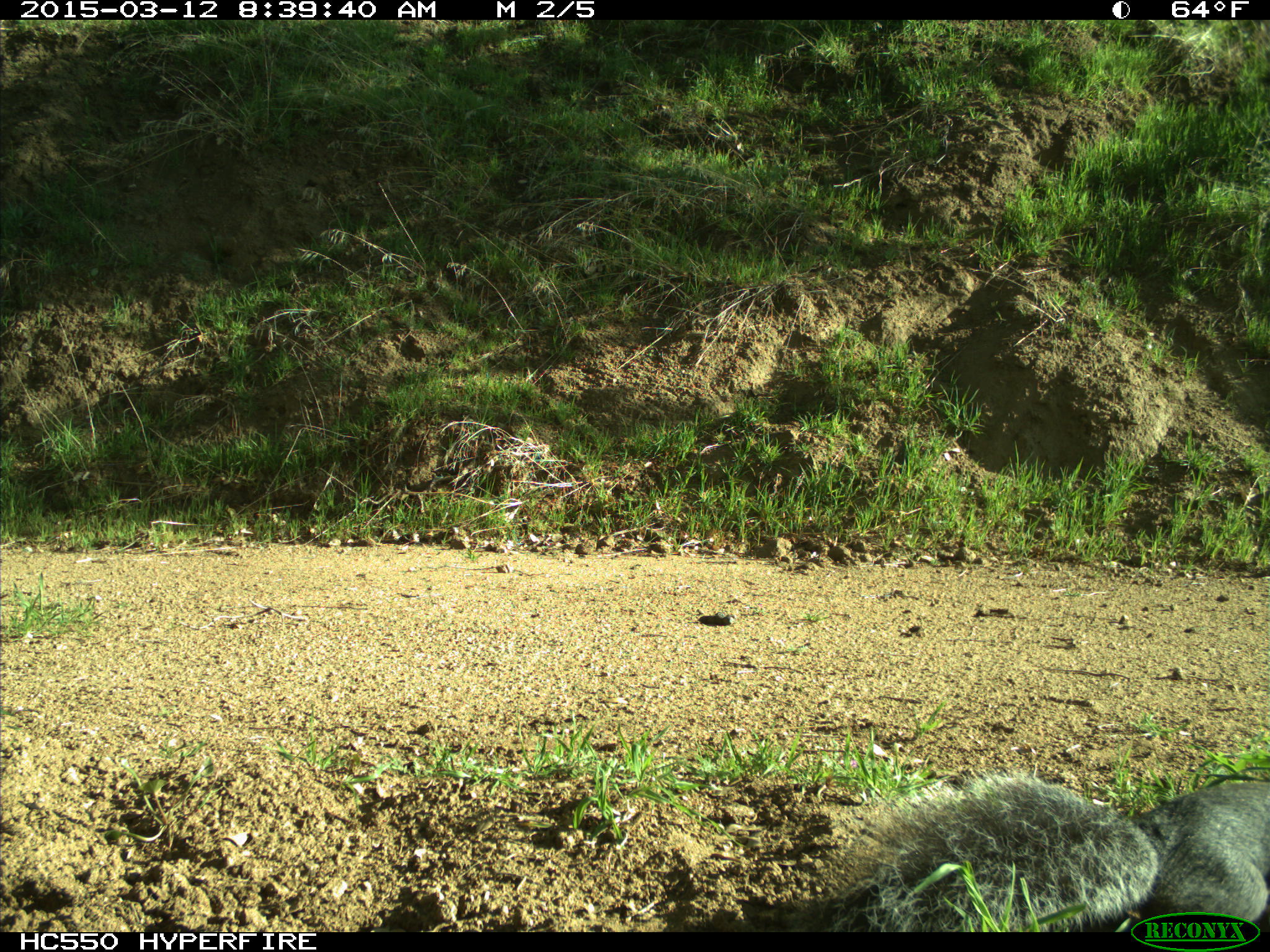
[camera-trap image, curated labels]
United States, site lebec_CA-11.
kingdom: Animalia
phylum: Chordata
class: Mammalia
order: Rodentia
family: Sciuridae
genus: Sciurus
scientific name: Sciurus carolinensis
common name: eastern gray squirrel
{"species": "Sciurus carolinensis (eastern gray squirrel)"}